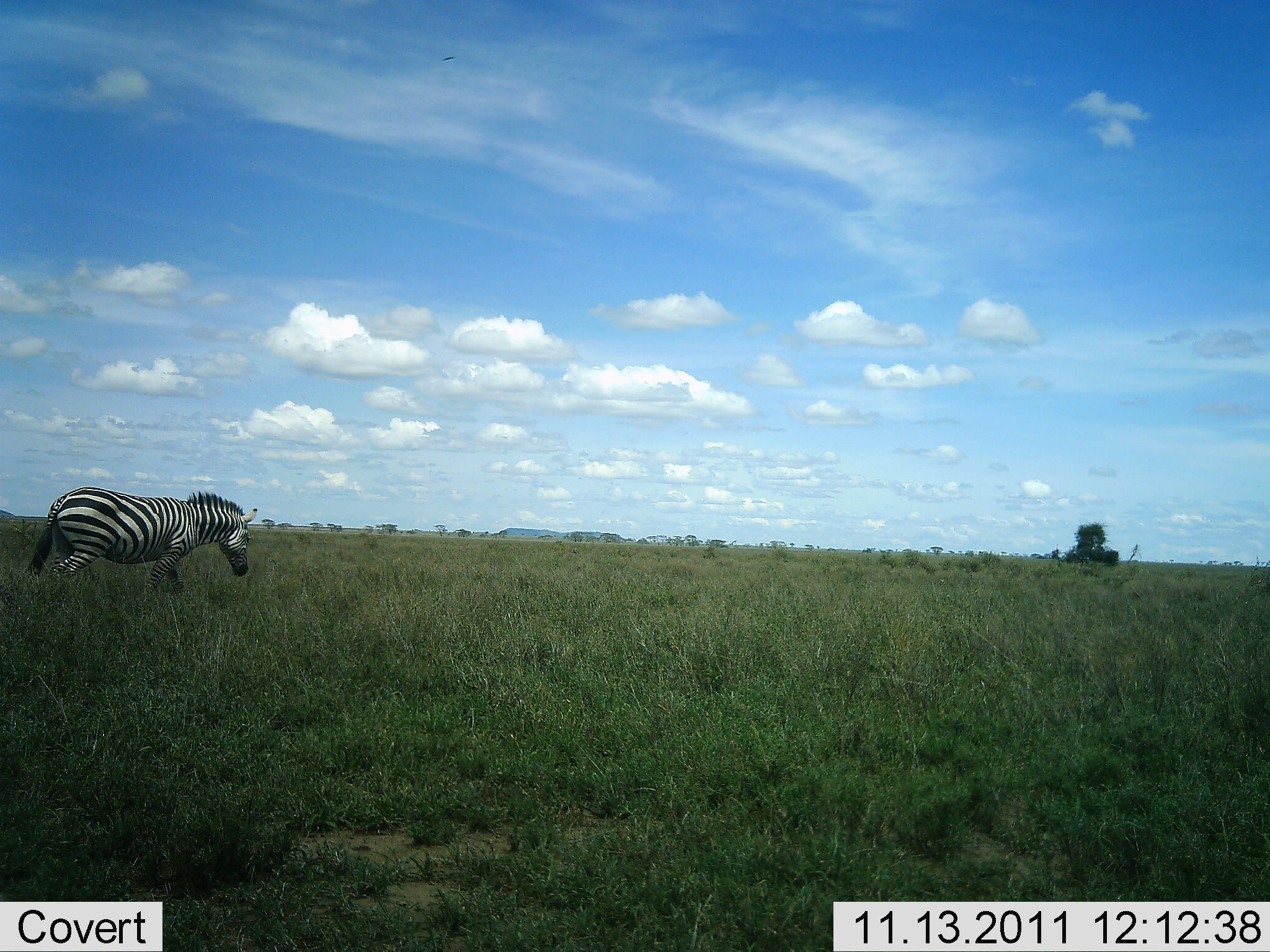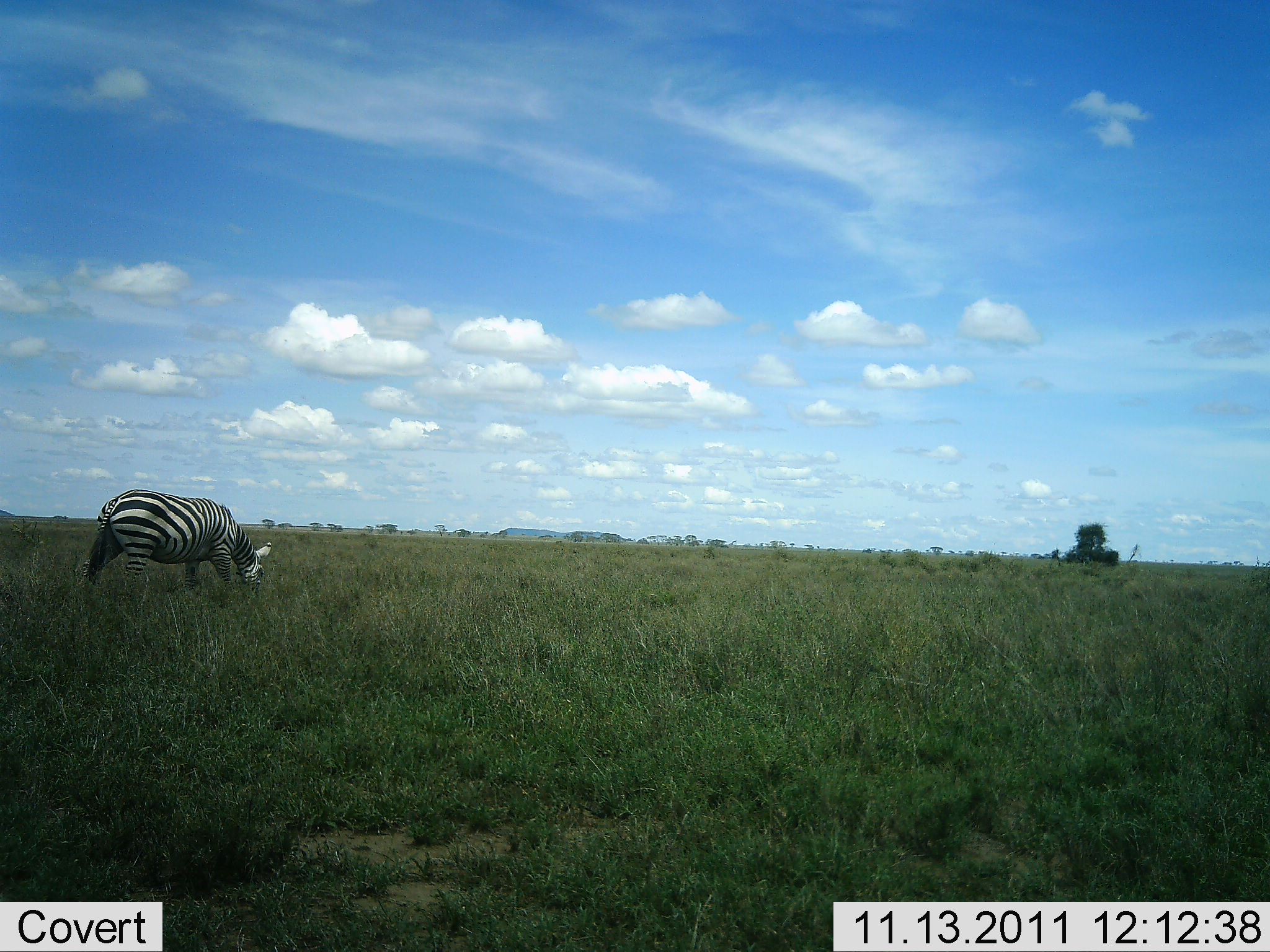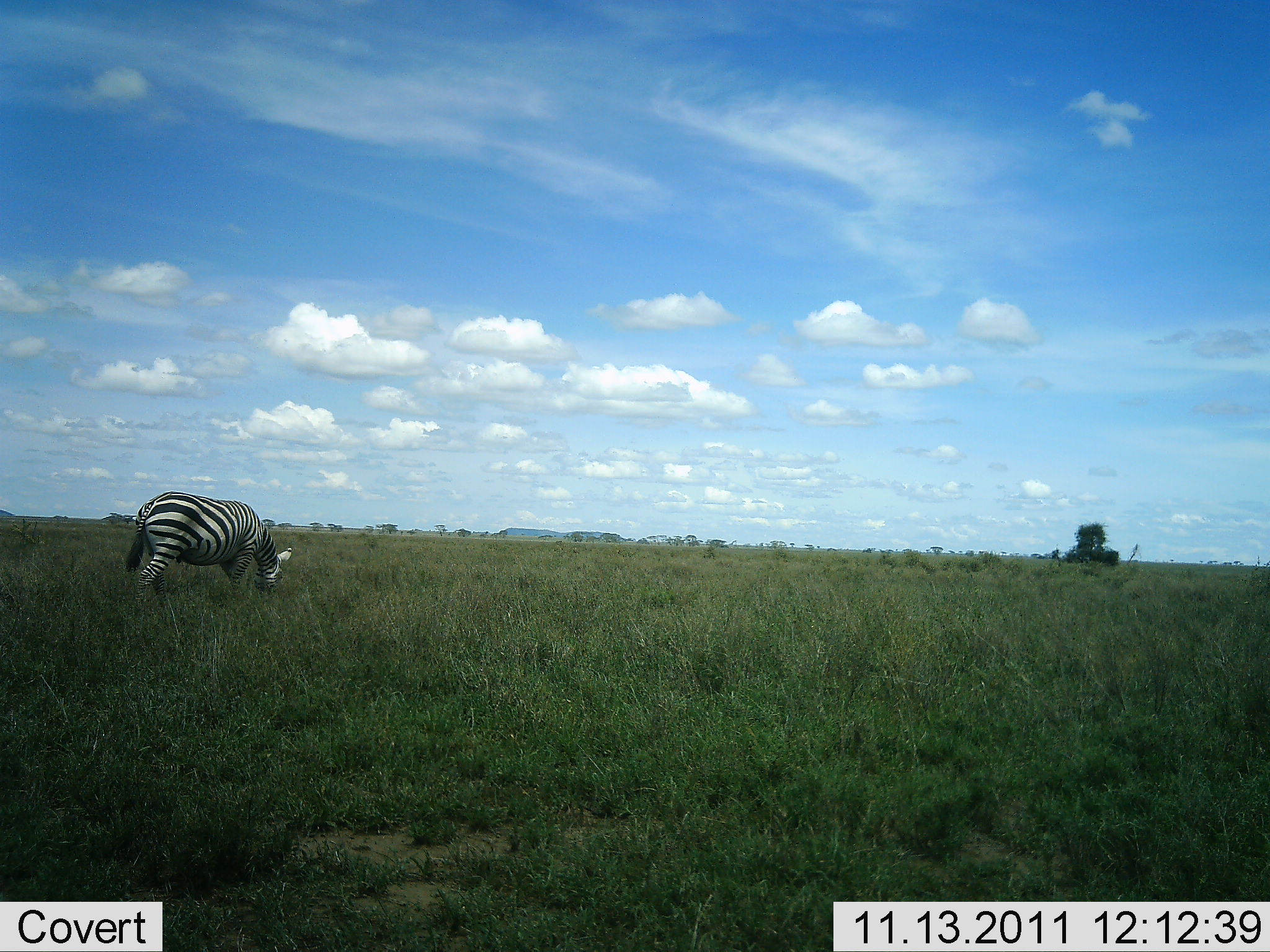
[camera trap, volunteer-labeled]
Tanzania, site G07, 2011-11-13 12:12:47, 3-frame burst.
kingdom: Animalia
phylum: Chordata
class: Mammalia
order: Perissodactyla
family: Equidae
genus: Equus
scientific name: Equus quagga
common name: plains zebra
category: zebra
Zebra (plains zebra) (Equus quagga), count 1. Behavior (volunteer vote fractions): standing 10%, resting 0%, moving 40%, interacting 0%. Young present (vote fraction): 0%. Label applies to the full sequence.